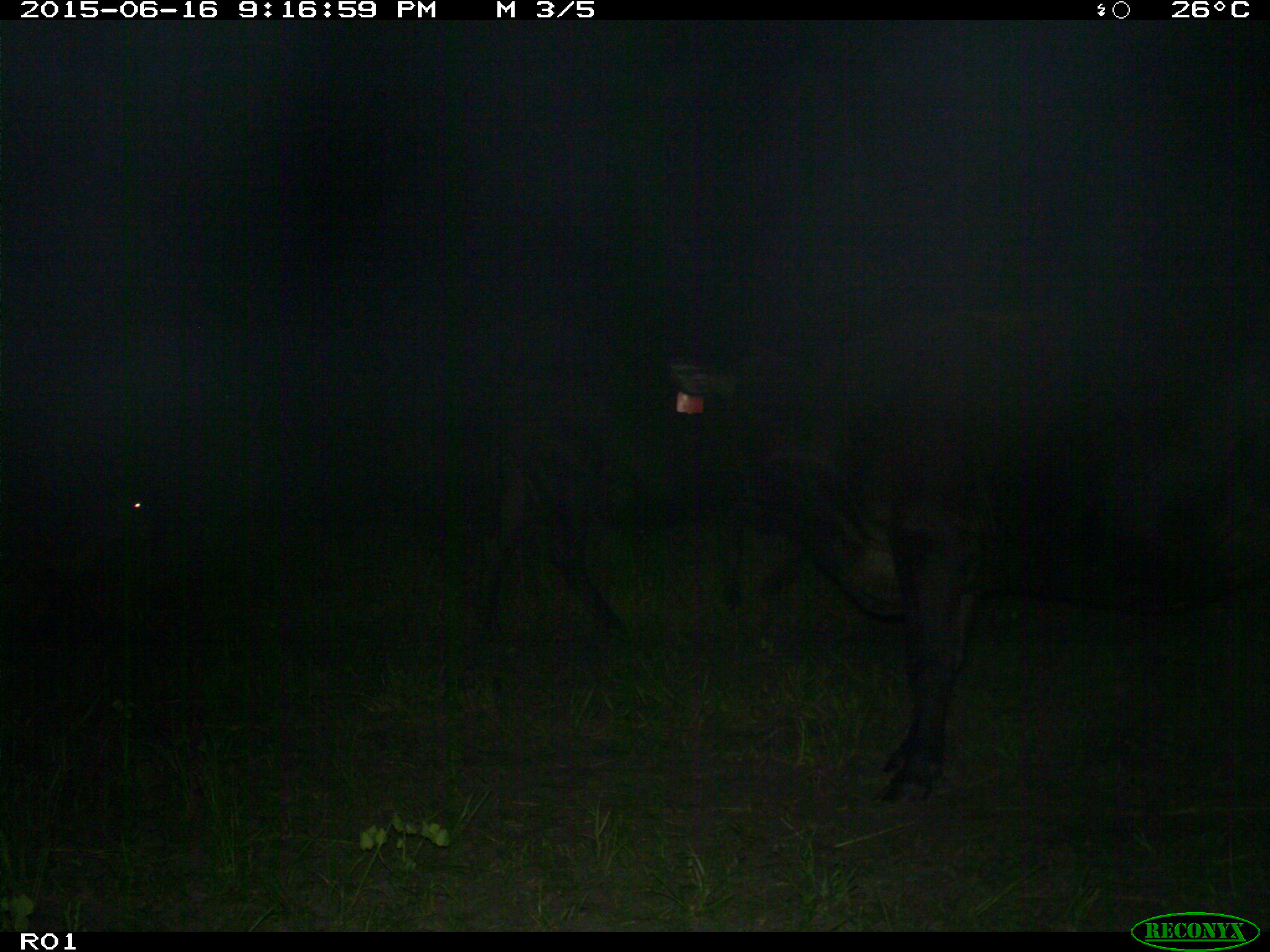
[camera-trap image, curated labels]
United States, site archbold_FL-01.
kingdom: Animalia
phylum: Chordata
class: Mammalia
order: Artiodactyla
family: Bovidae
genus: Bos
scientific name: Bos taurus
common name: domestic cow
Bos taurus (domestic cow).